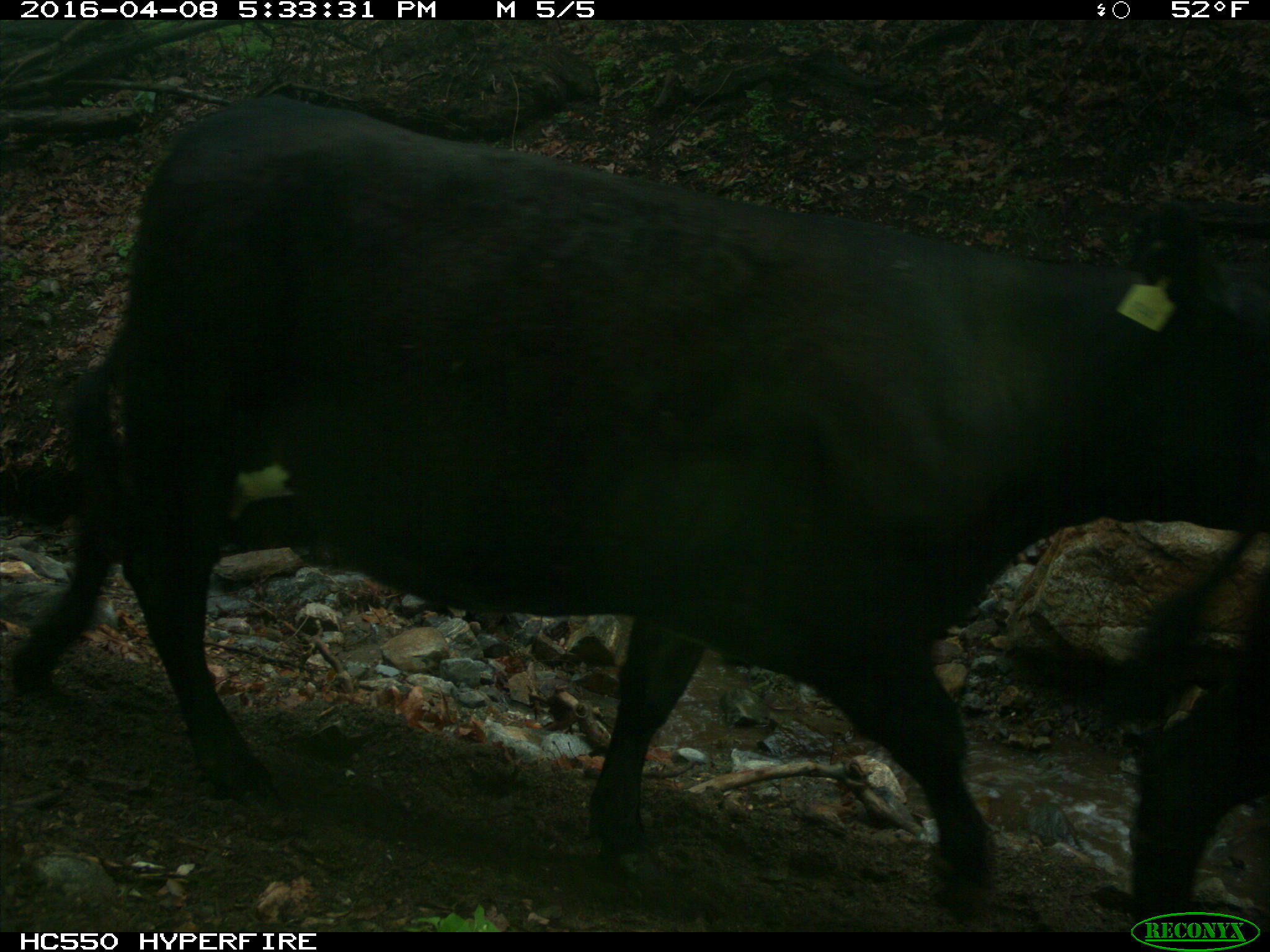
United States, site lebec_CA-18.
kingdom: Animalia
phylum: Chordata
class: Mammalia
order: Artiodactyla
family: Bovidae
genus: Bos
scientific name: Bos taurus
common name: domestic cow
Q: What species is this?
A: Bos taurus (domestic cow).